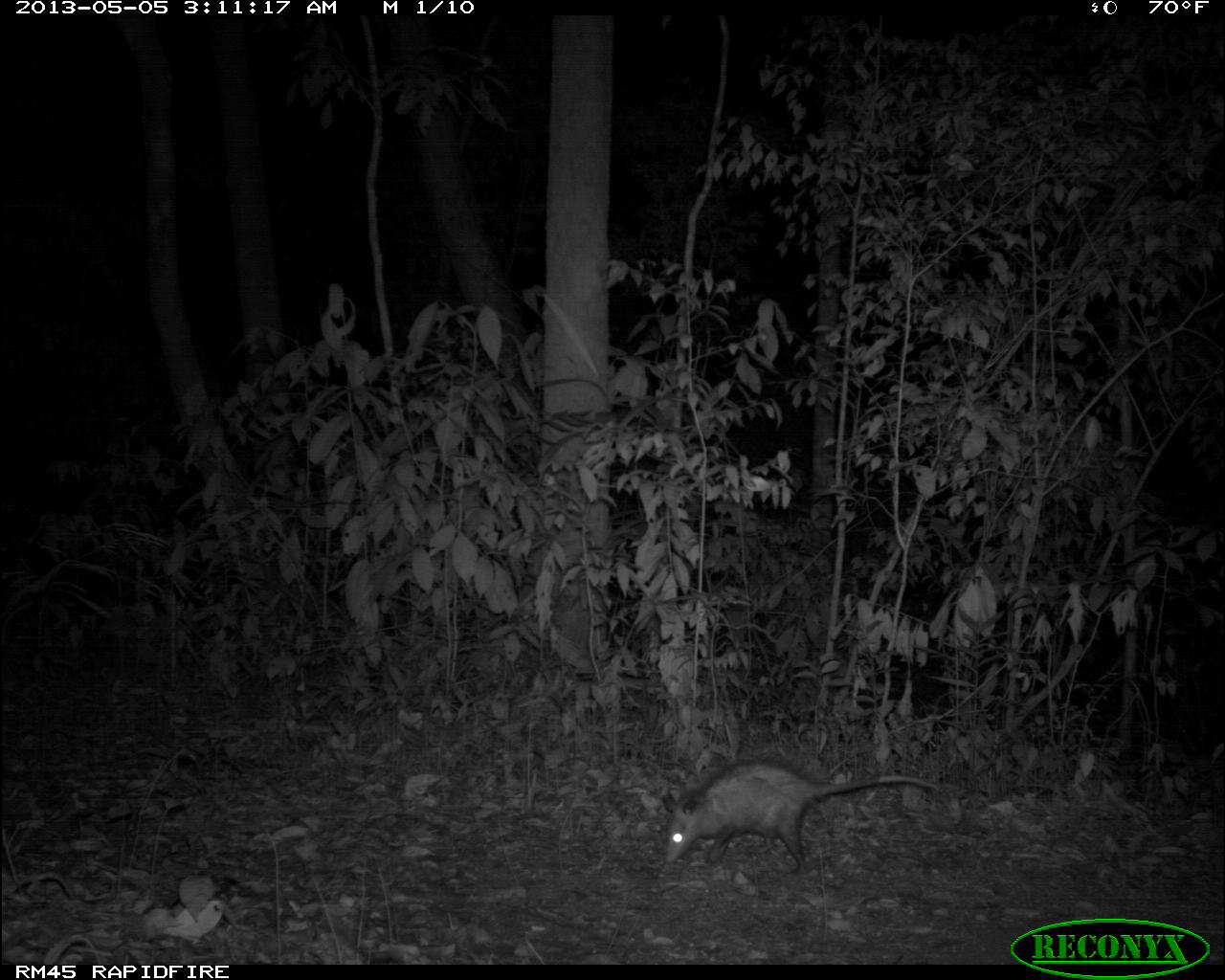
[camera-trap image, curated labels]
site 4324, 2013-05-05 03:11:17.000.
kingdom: Animalia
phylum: Chordata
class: Mammalia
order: Didelphimorphia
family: Didelphidae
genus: Didelphis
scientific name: Didelphis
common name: american opossums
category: didelphis sp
Didelphis sp (american opossums) (Didelphis), count 1.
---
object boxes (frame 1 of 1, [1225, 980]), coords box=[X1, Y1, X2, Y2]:
didelphis sp: box=[661, 759, 942, 874]